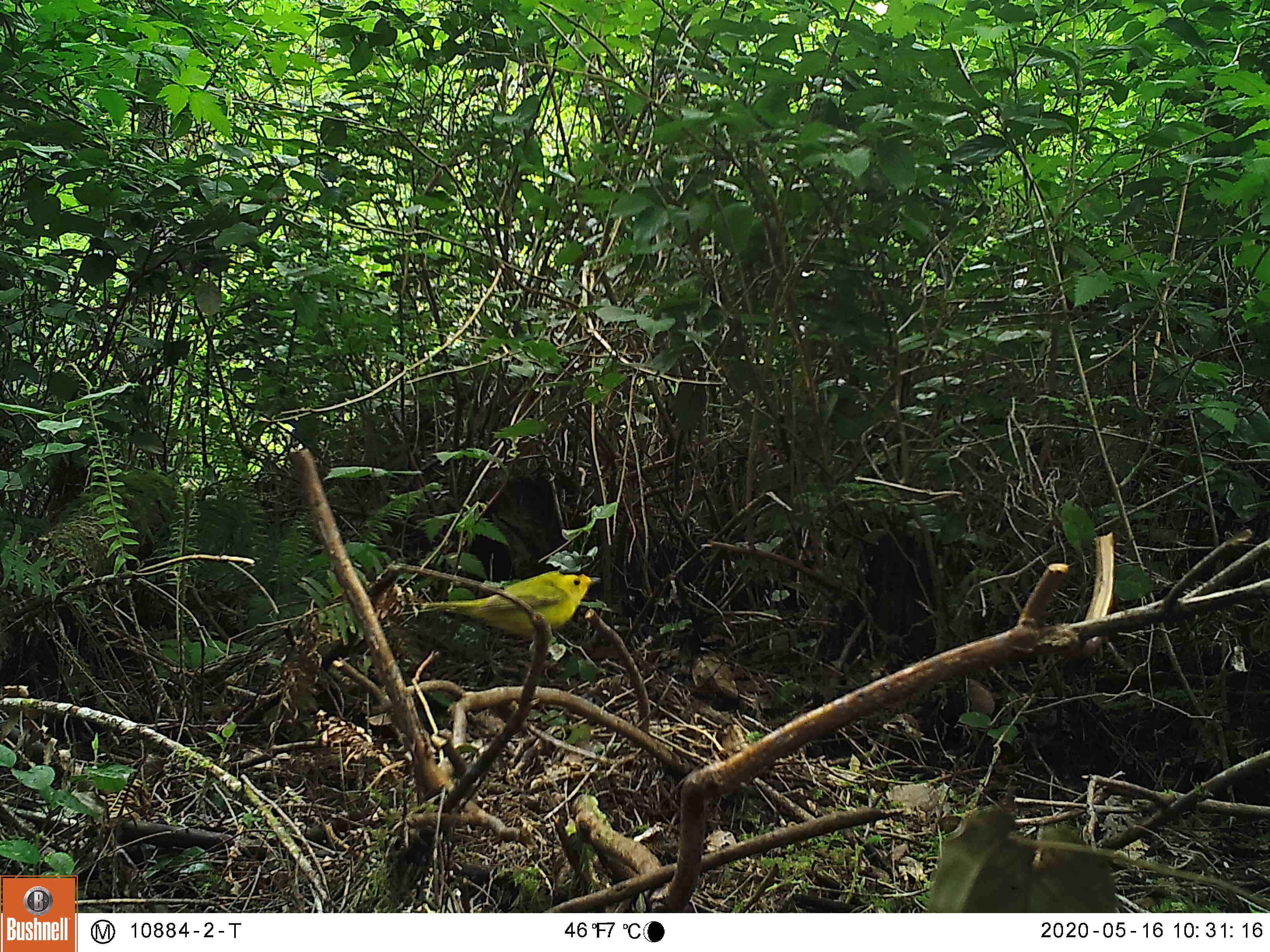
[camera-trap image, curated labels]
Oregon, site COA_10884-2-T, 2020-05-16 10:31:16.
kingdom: Animalia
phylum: Chordata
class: Aves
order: Passeriformes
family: Parulidae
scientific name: Parulidae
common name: new world warblers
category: parulidae family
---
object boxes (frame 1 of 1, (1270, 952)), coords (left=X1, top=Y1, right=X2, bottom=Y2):
parulidae family: (left=402, top=551, right=605, bottom=646)